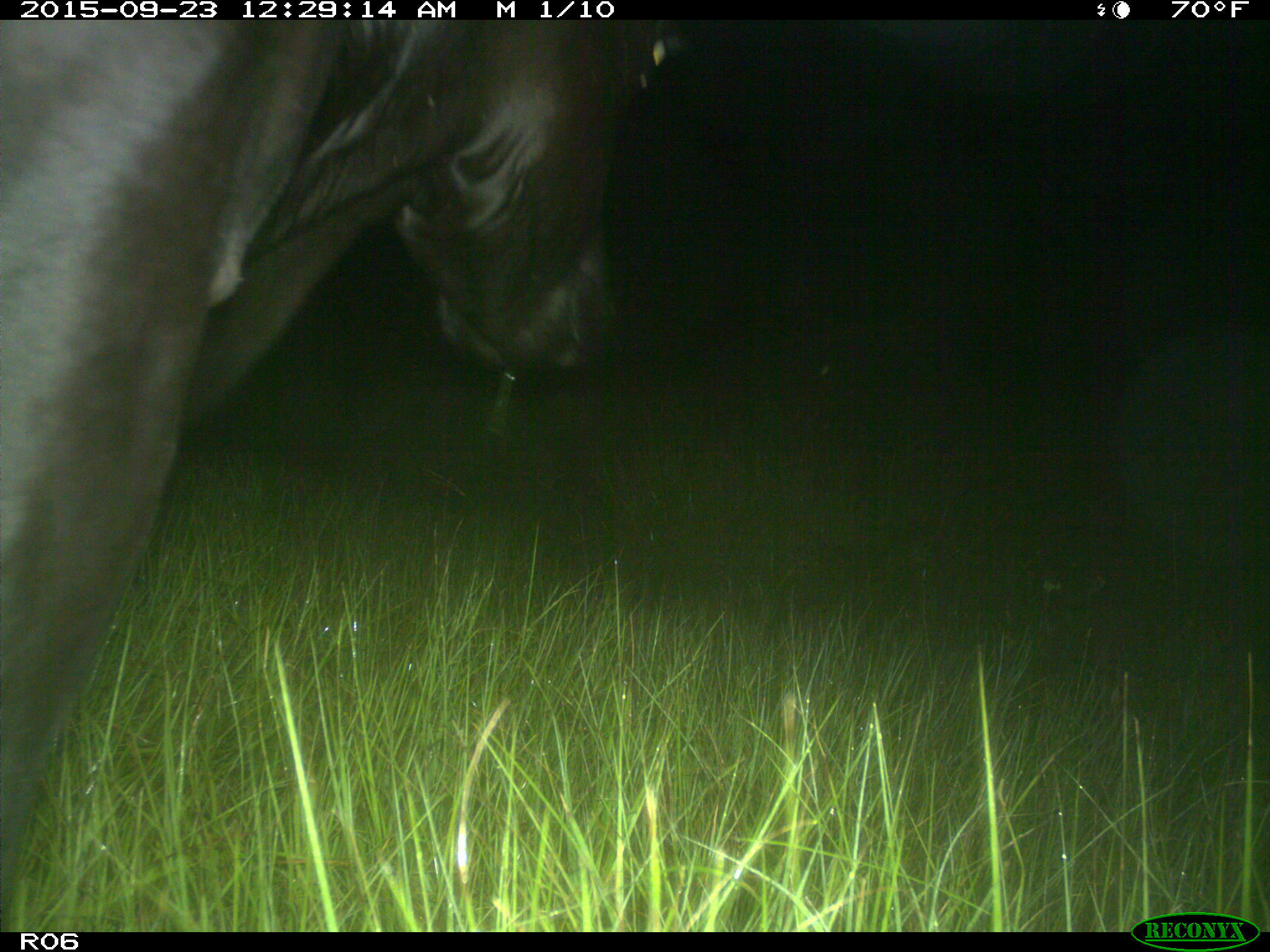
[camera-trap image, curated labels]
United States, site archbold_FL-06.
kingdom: Animalia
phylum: Chordata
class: Mammalia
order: Artiodactyla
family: Bovidae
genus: Bos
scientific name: Bos taurus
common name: domestic cow